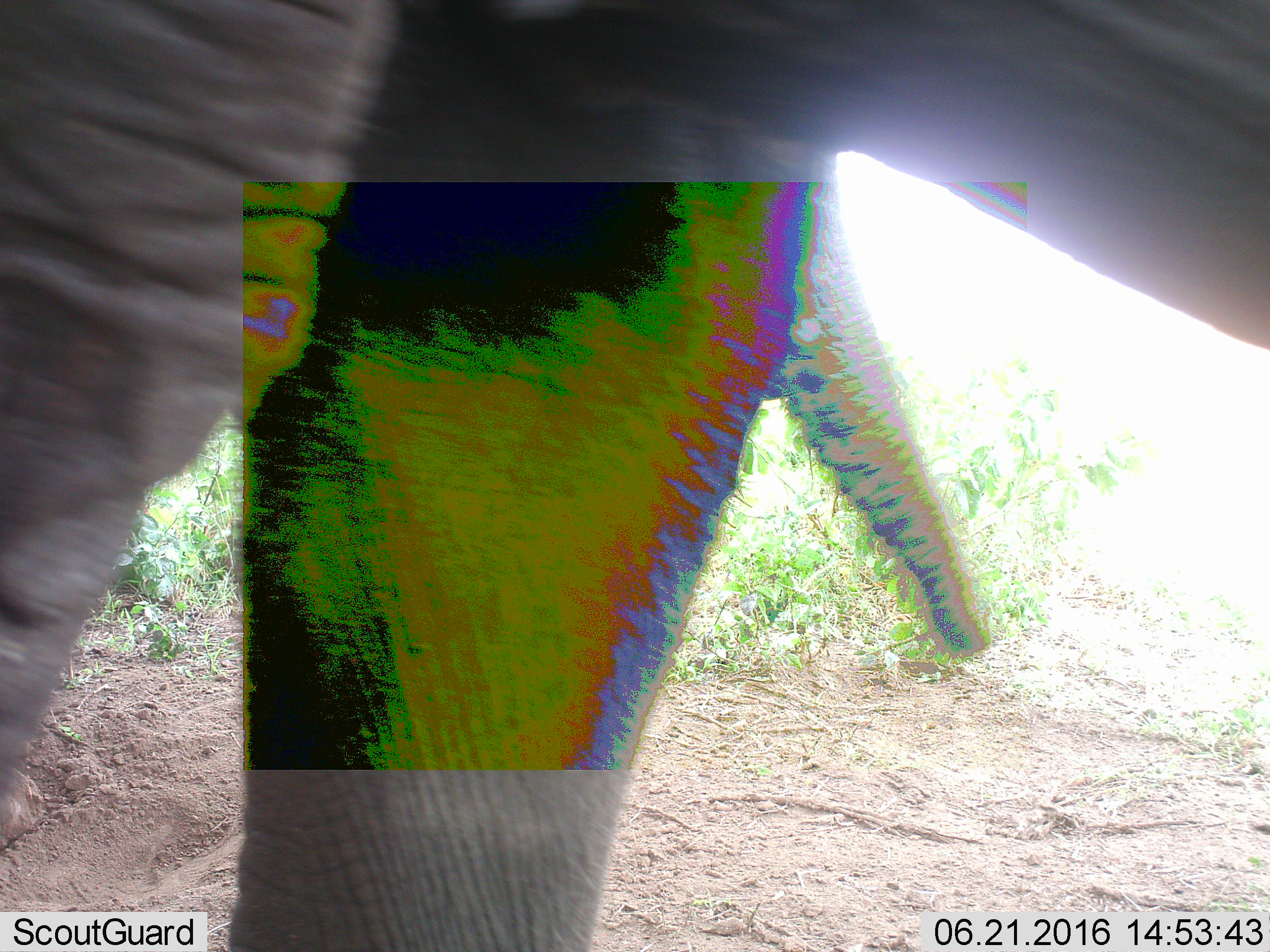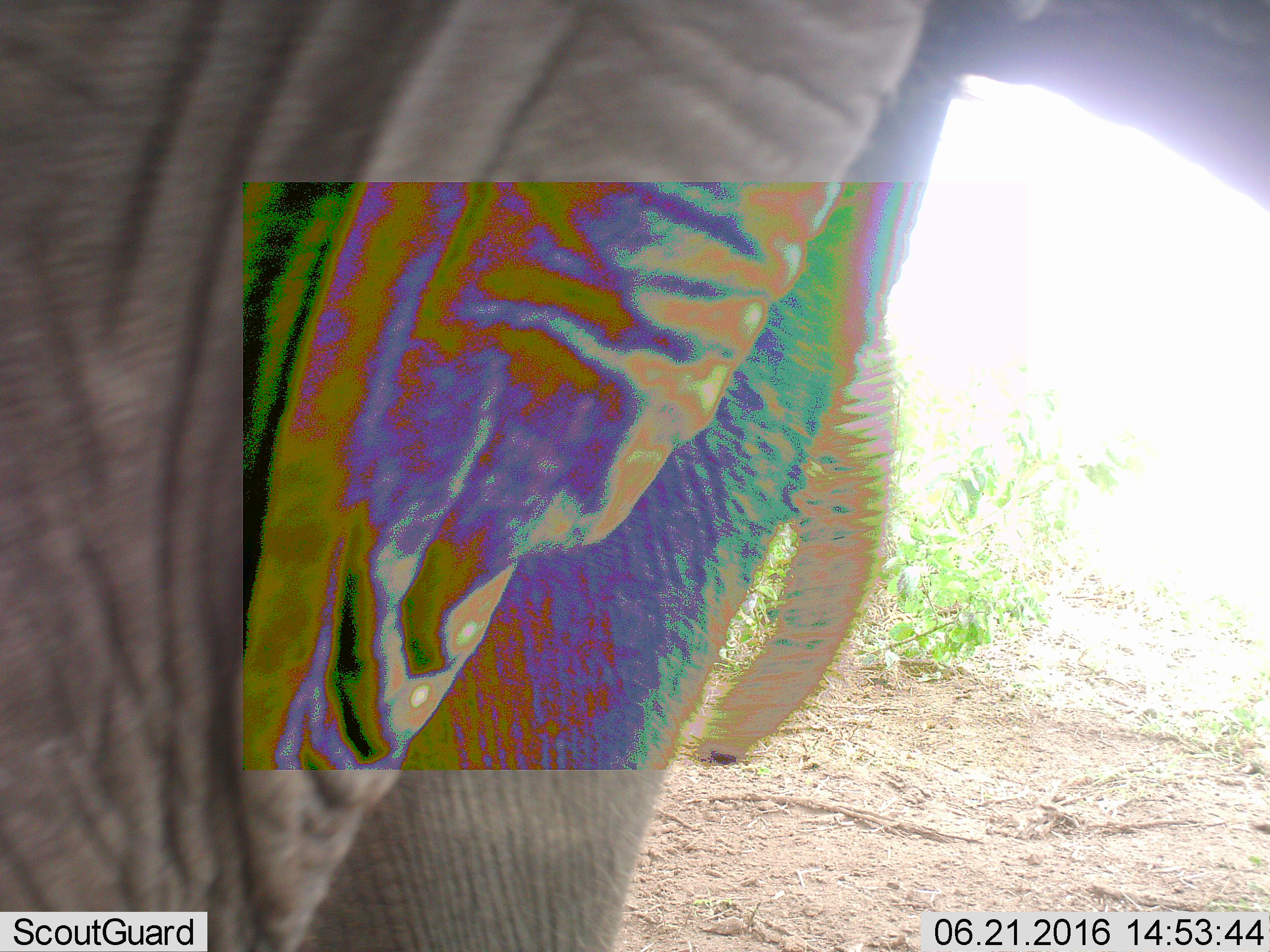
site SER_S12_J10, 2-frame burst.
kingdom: Animalia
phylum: Chordata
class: Mammalia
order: Proboscidea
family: Elephantidae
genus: Loxodonta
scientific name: Loxodonta africana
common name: african bush elephant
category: elephant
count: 1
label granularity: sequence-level